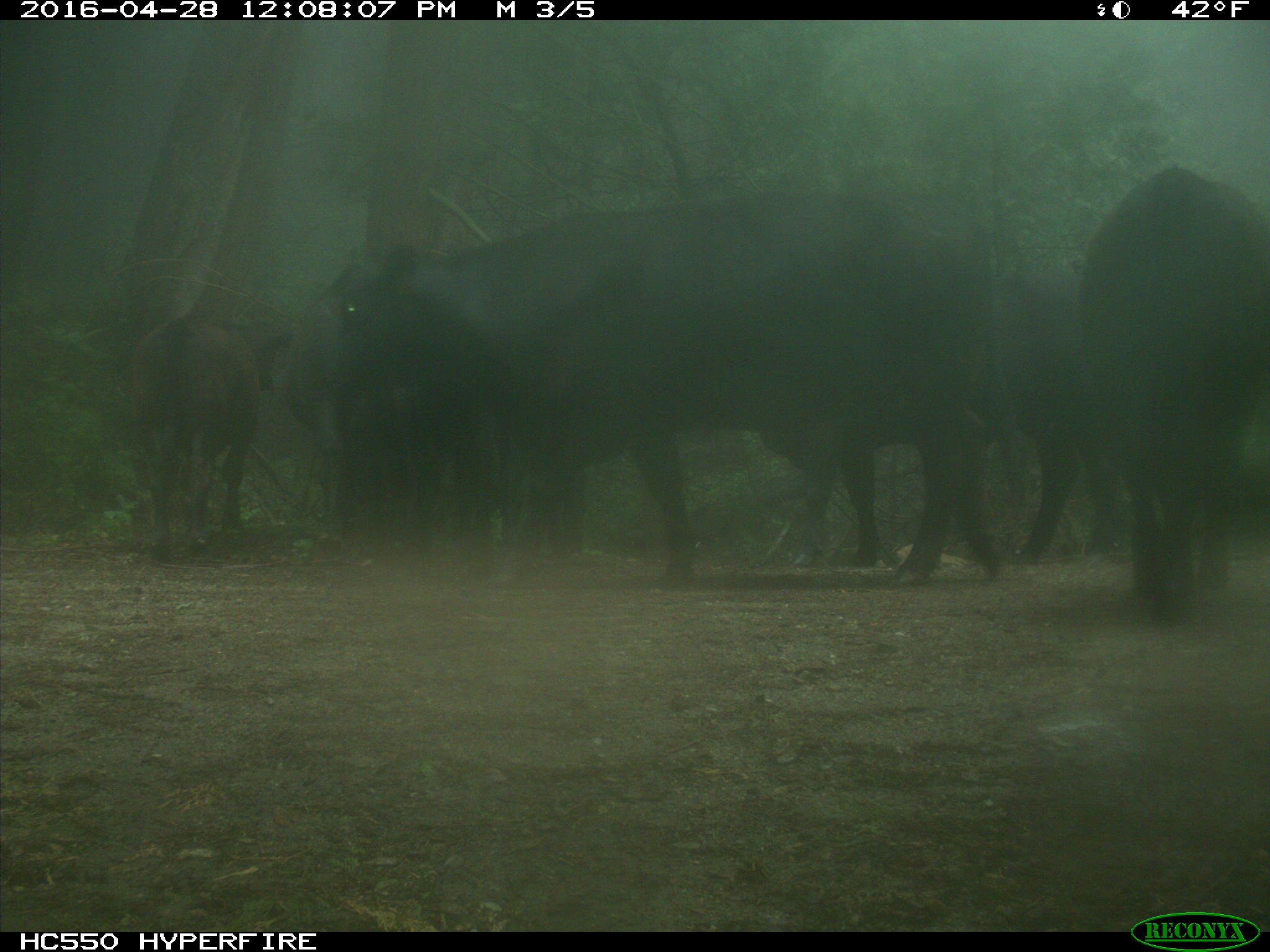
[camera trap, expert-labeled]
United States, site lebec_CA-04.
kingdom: Animalia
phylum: Chordata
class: Mammalia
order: Artiodactyla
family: Bovidae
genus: Bos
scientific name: Bos taurus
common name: domestic cow